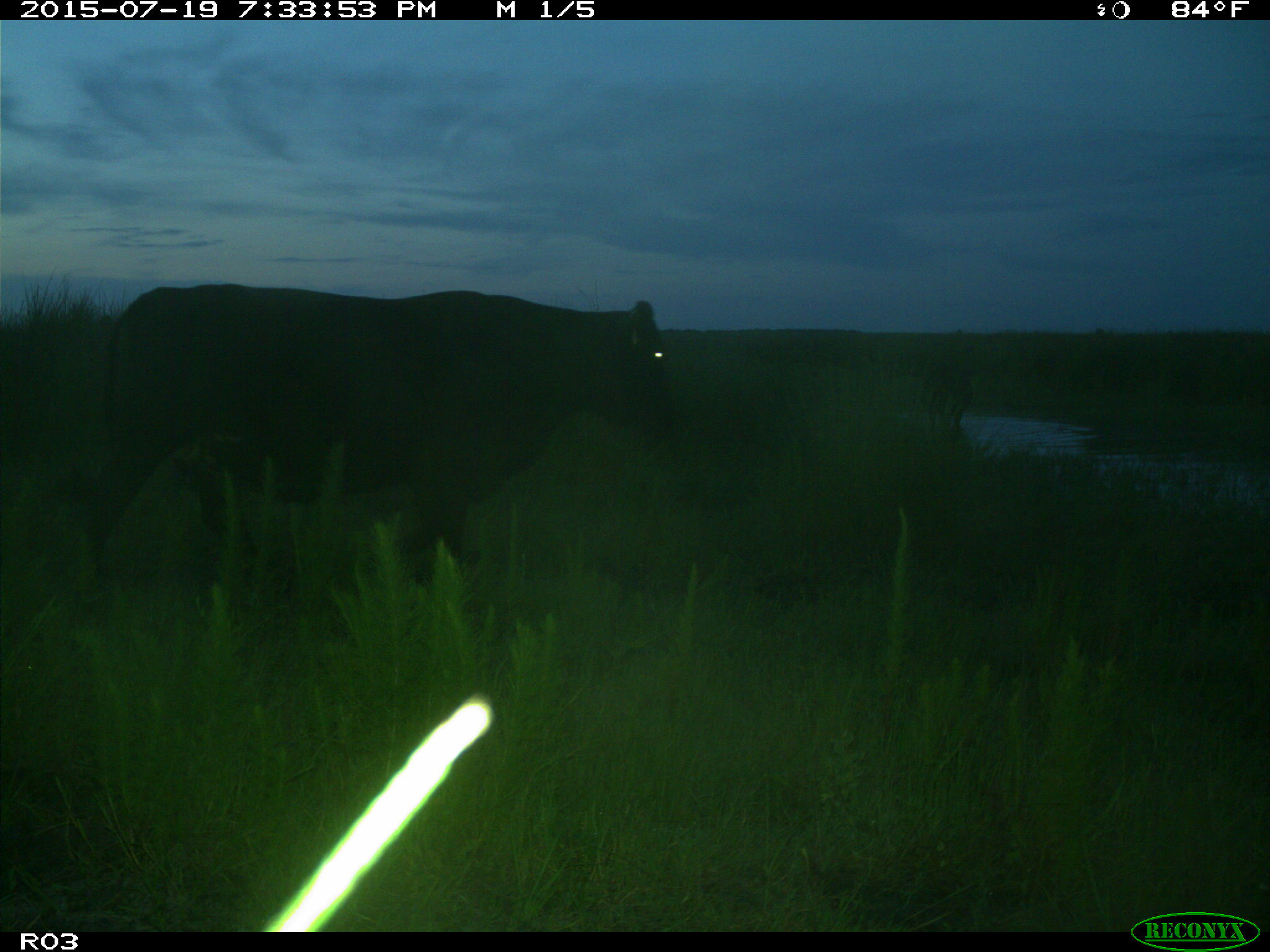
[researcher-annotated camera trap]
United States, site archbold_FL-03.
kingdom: Animalia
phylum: Chordata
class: Mammalia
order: Artiodactyla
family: Bovidae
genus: Bos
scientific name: Bos taurus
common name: domestic cow